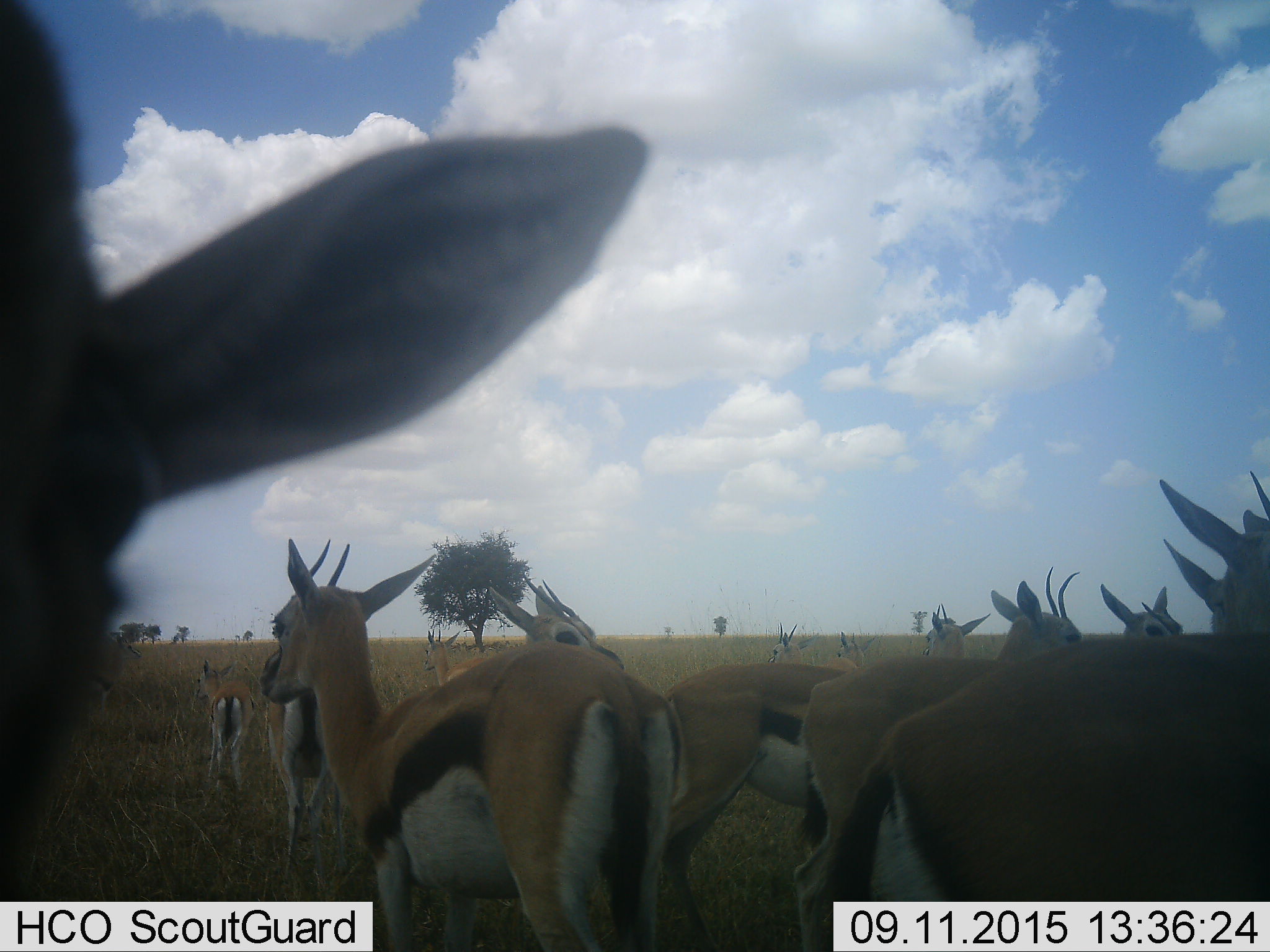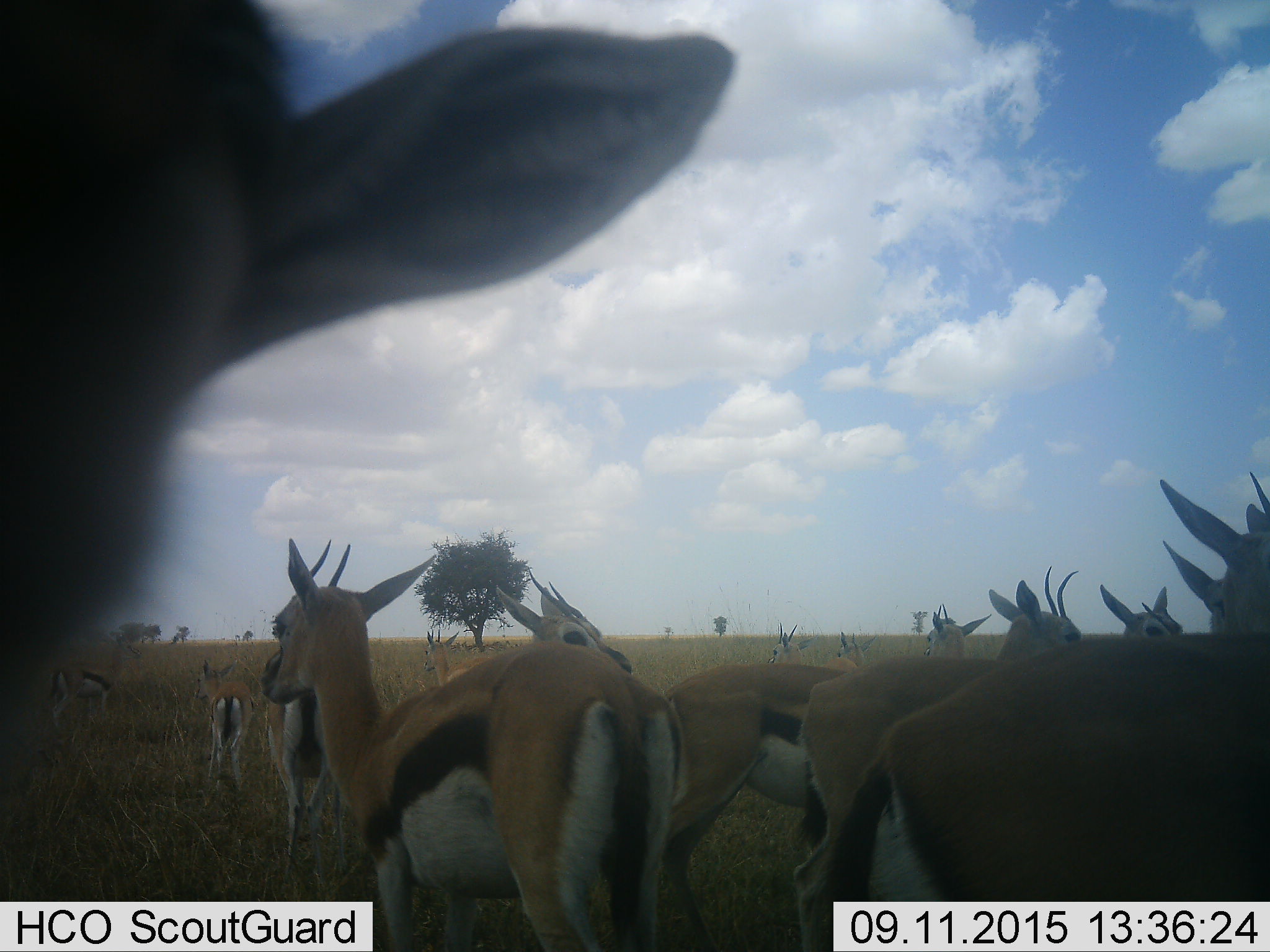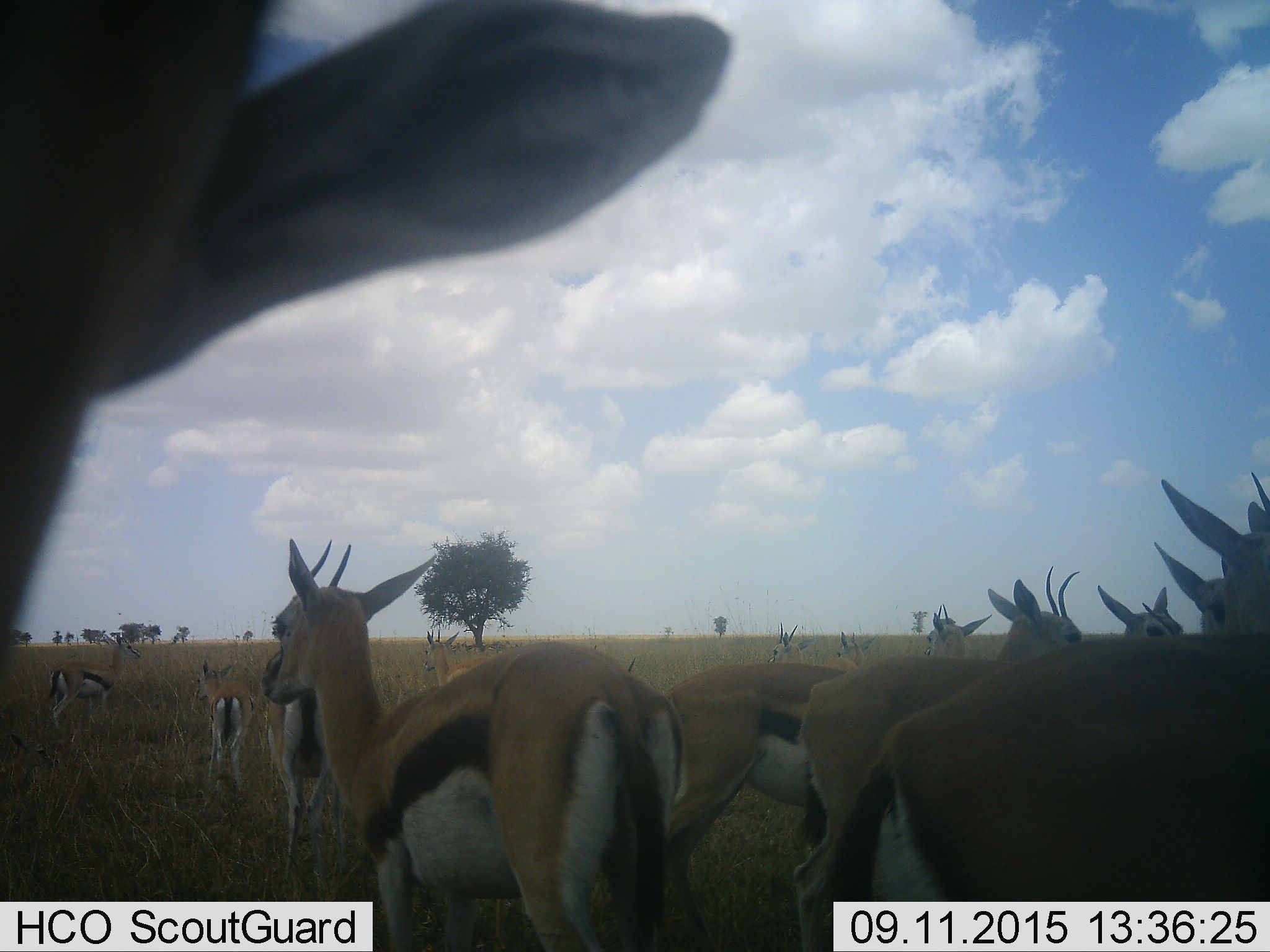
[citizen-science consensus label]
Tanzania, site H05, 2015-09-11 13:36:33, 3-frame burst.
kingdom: Animalia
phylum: Chordata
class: Mammalia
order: Artiodactyla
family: Bovidae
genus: Eudorcas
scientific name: Eudorcas thomsonii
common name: thomson's gazelle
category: gazellethomsons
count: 11-50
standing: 100%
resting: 12%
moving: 12%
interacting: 12%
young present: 25%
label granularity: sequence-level